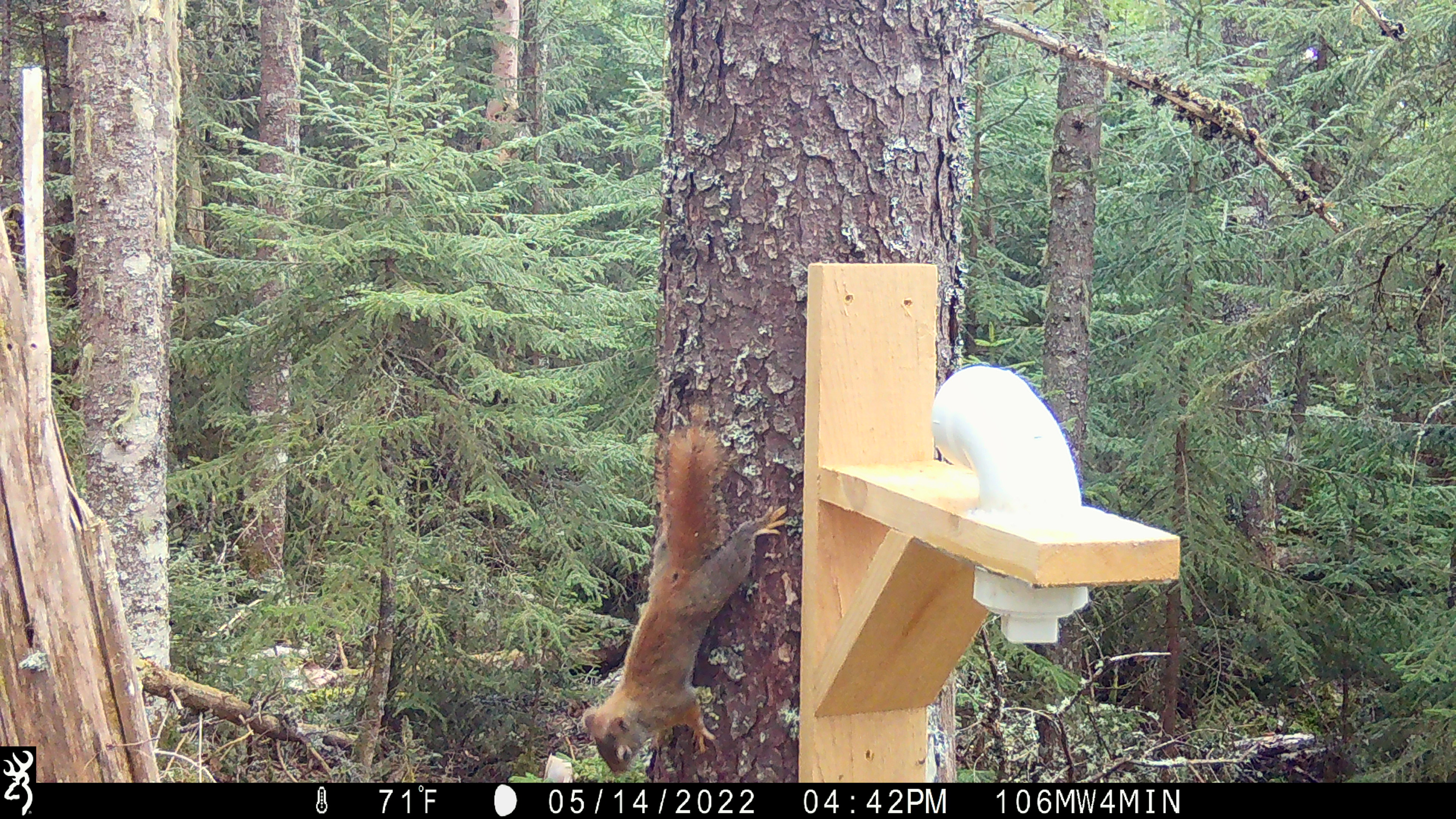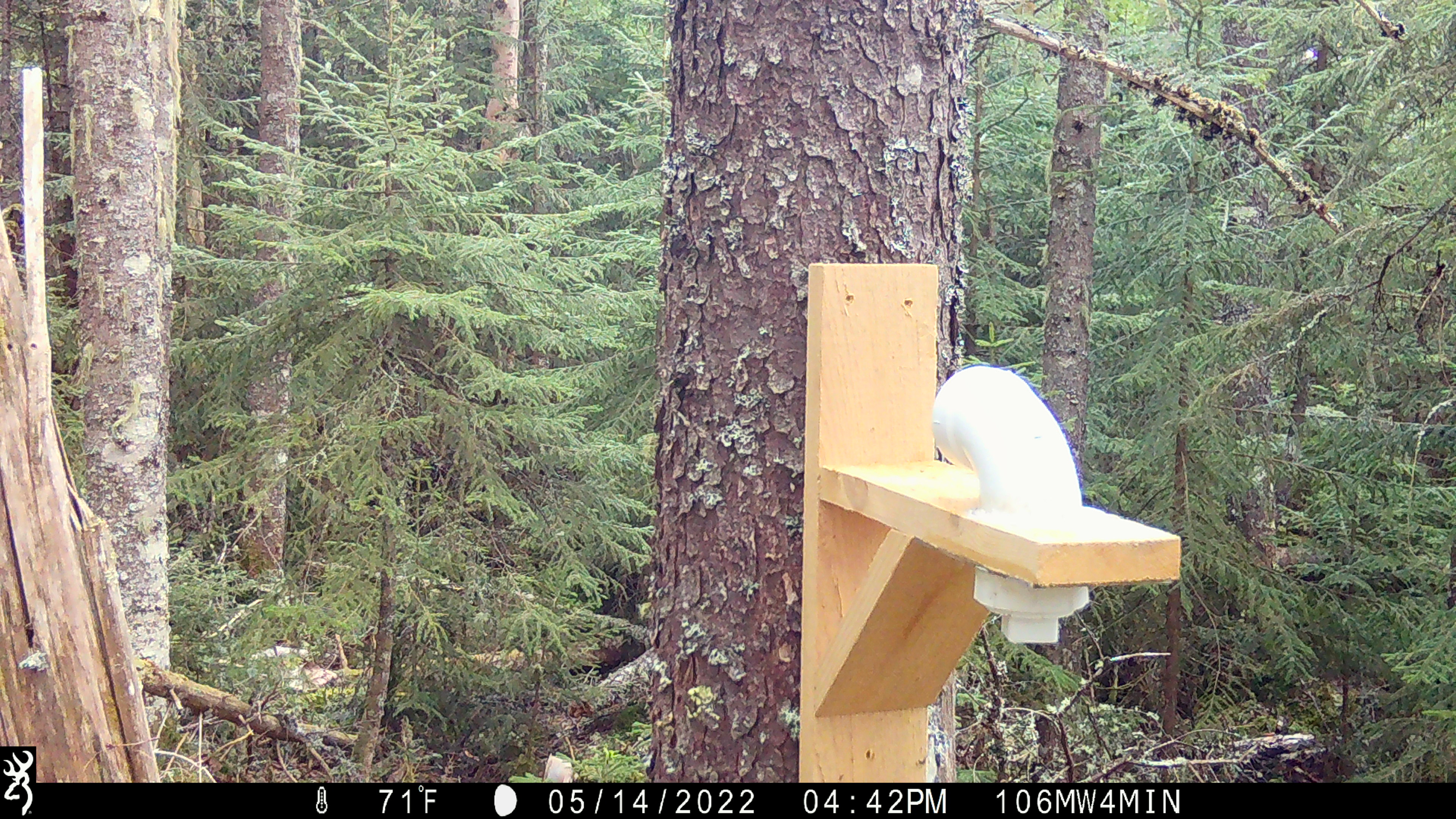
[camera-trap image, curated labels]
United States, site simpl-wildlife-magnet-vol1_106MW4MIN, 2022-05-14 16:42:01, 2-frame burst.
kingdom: Animalia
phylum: Chordata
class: Mammalia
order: Rodentia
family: Sciuridae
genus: Tamiasciurus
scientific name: Tamiasciurus hudsonicus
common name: red squirrel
Red squirrel (Tamiasciurus hudsonicus).